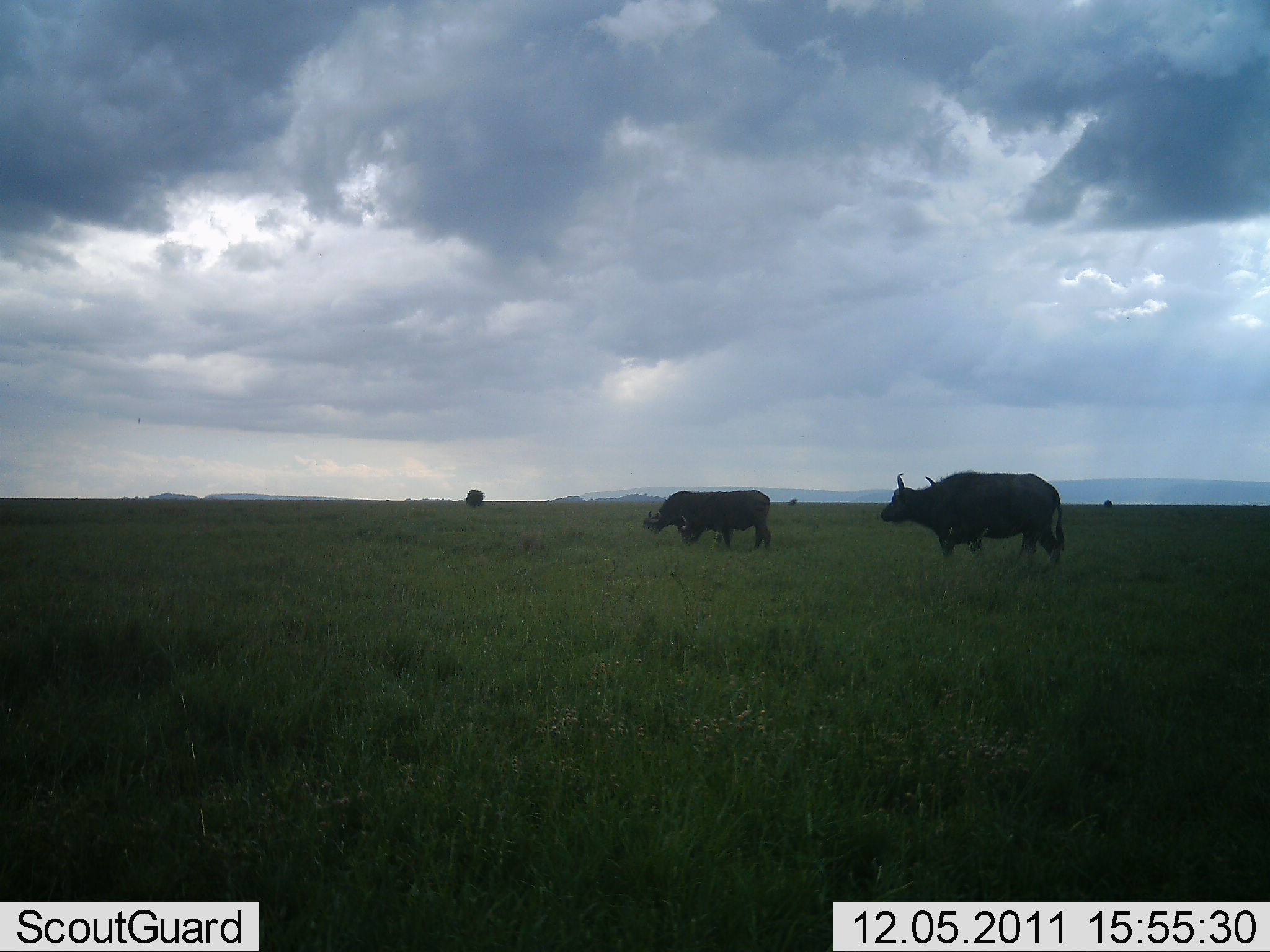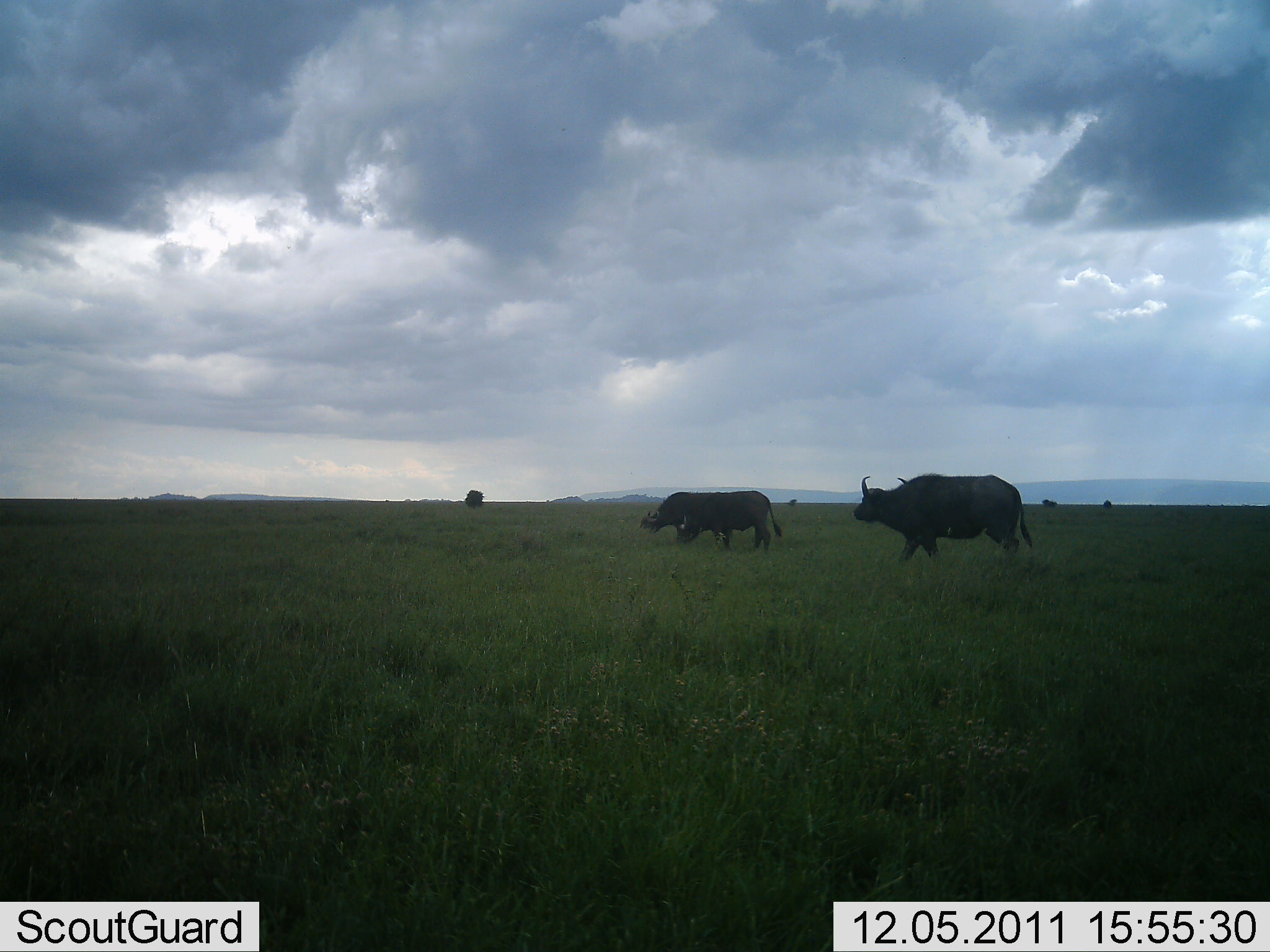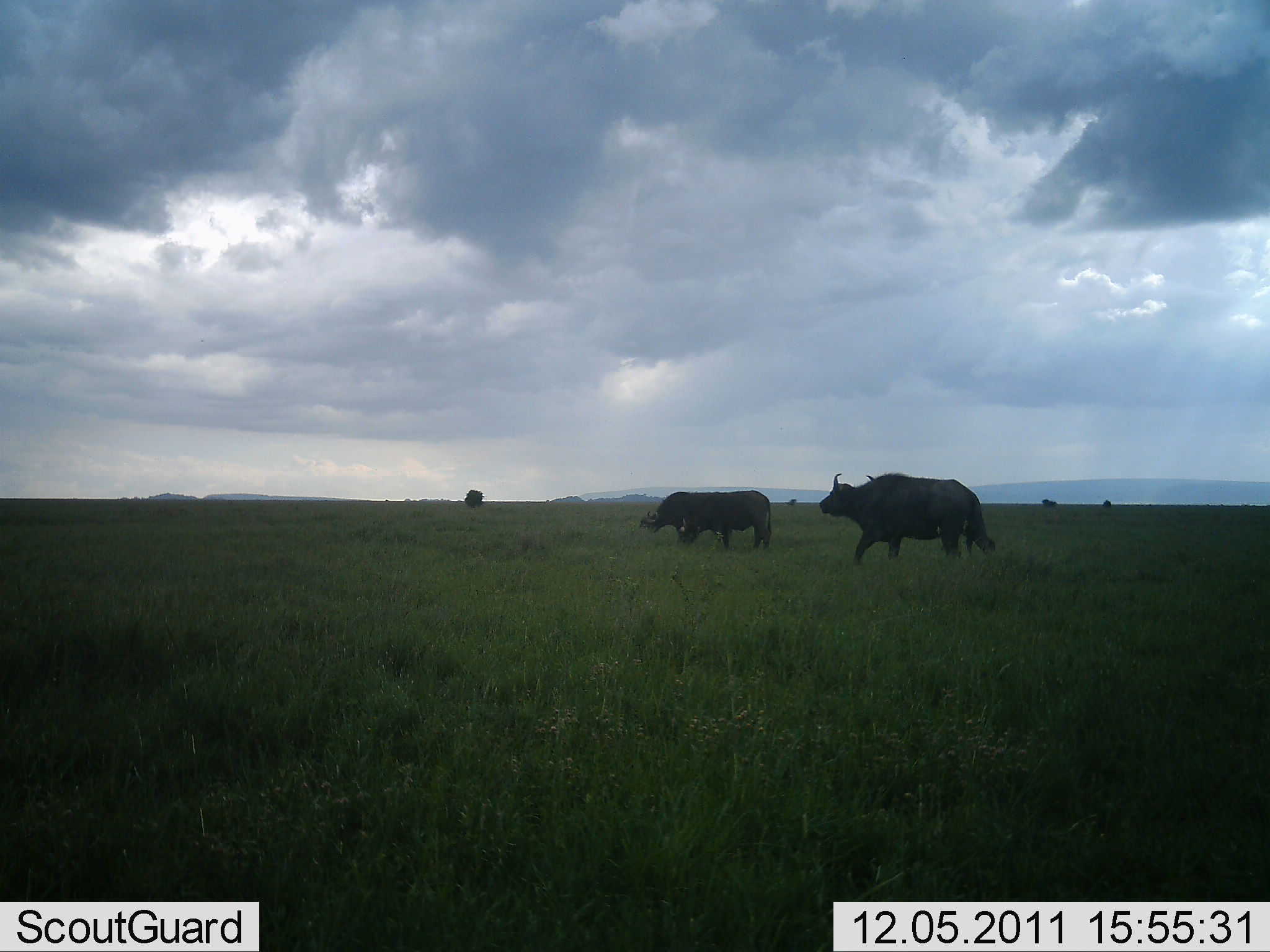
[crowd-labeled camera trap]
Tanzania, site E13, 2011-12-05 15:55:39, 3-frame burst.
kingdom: Animalia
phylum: Chordata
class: Mammalia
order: Artiodactyla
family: Bovidae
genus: Syncerus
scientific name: Syncerus caffer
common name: cape buffalo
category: buffalo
Buffalo (cape buffalo) (Syncerus caffer), count 3. Behavior (volunteer vote fractions): standing 36%, resting 0%, moving 73%, interacting 18%. Young present (vote fraction): 9%. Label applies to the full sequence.